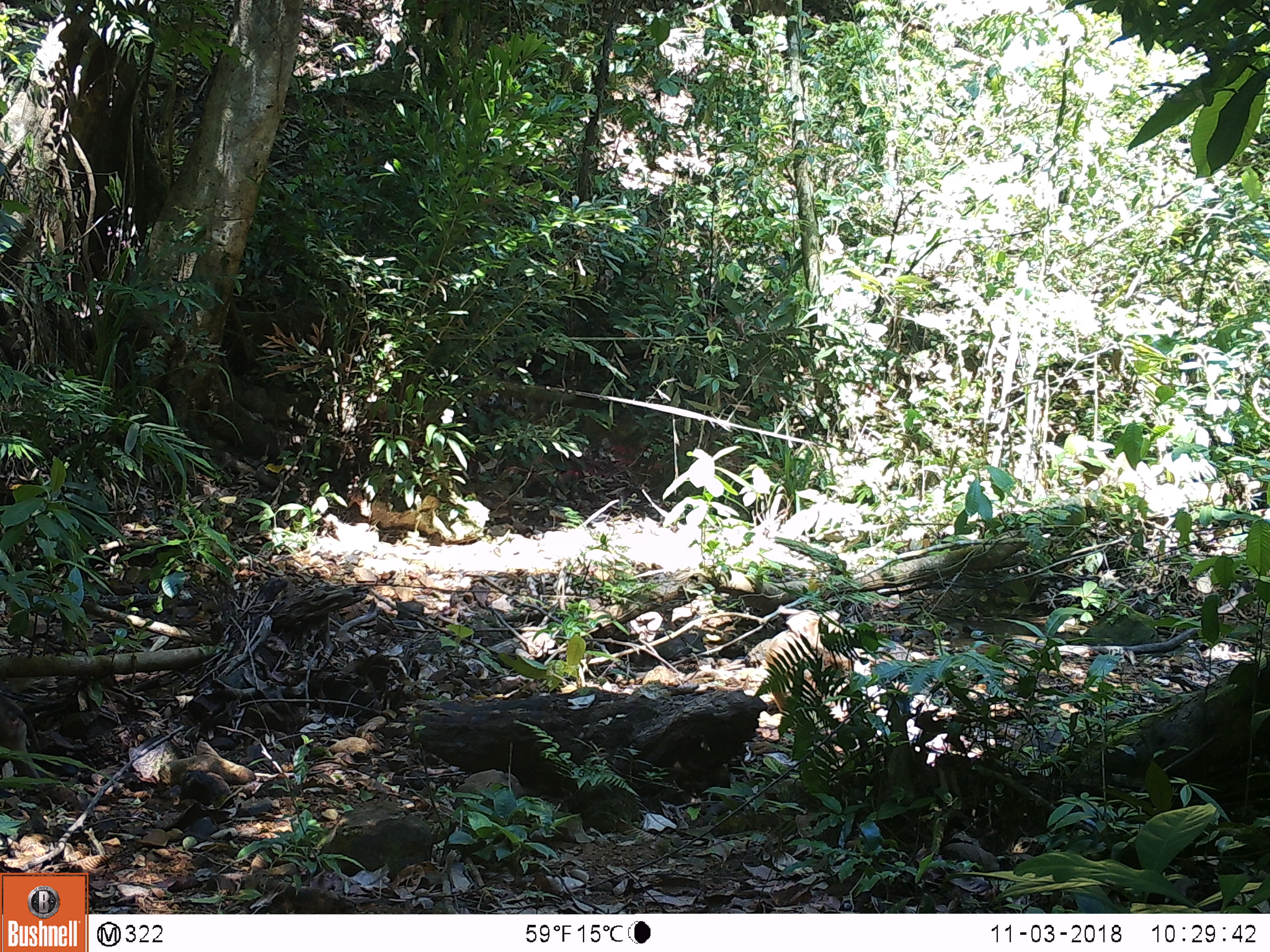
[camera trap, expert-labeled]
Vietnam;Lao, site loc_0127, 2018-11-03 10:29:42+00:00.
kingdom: Animalia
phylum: Chordata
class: Mammalia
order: Primates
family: Cercopithecidae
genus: Macaca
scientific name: Macaca nemestrina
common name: pig-tailed macaque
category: pig tailed macaque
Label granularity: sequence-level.